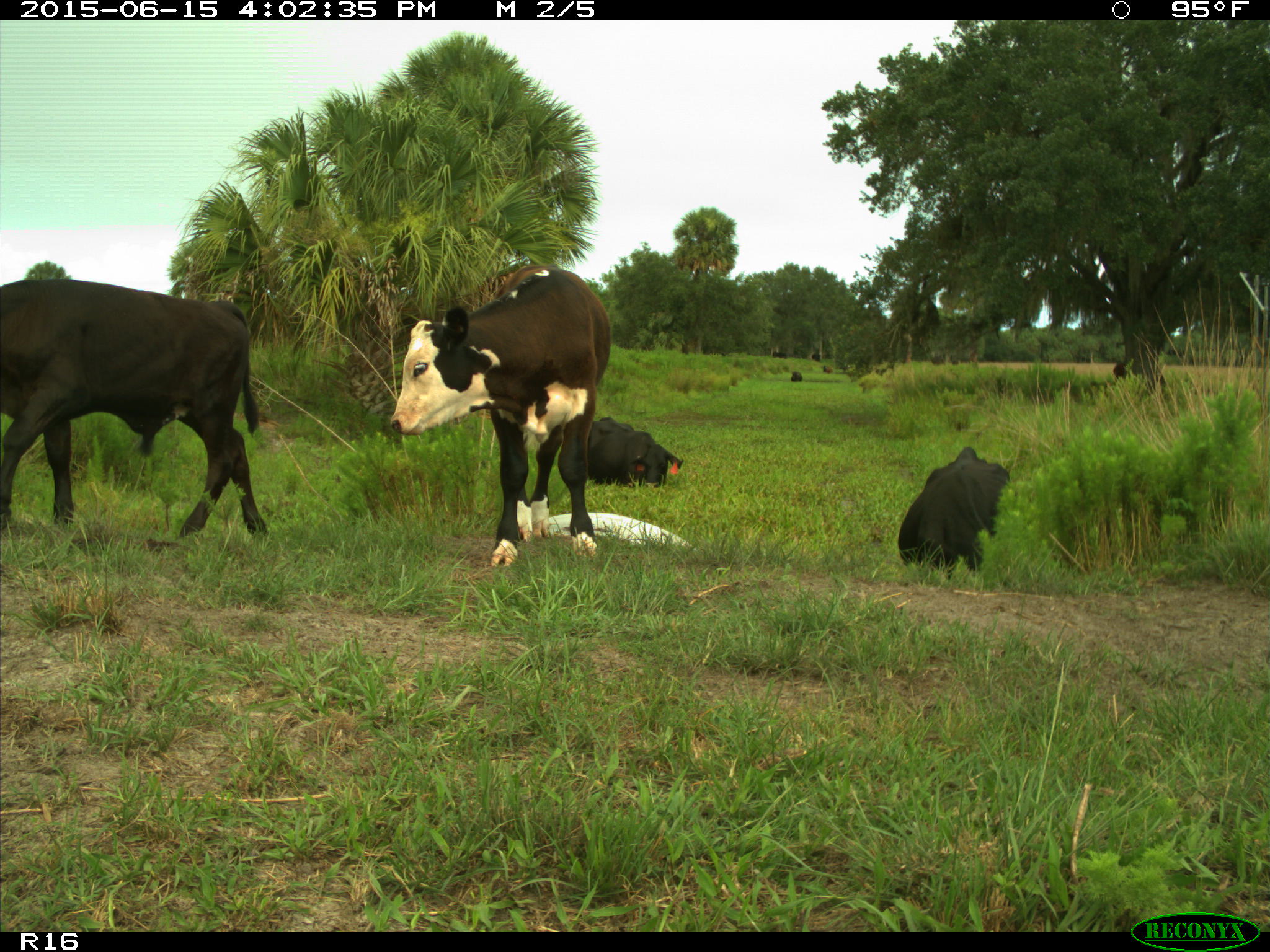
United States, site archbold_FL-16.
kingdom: Animalia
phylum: Chordata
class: Mammalia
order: Artiodactyla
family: Bovidae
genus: Bos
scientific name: Bos taurus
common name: domestic cow